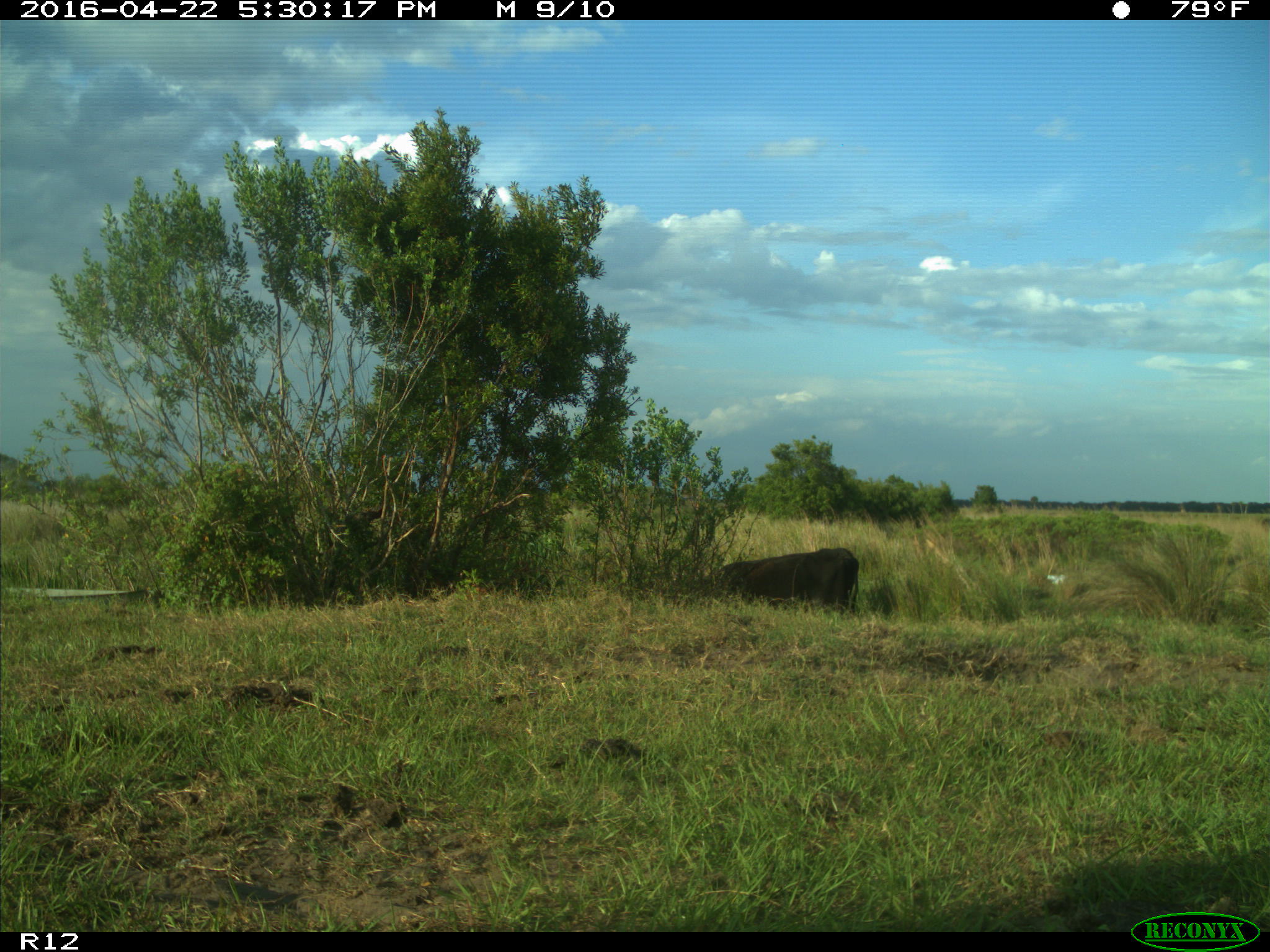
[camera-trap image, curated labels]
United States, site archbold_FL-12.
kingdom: Animalia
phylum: Chordata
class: Mammalia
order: Artiodactyla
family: Bovidae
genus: Bos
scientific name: Bos taurus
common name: domestic cow